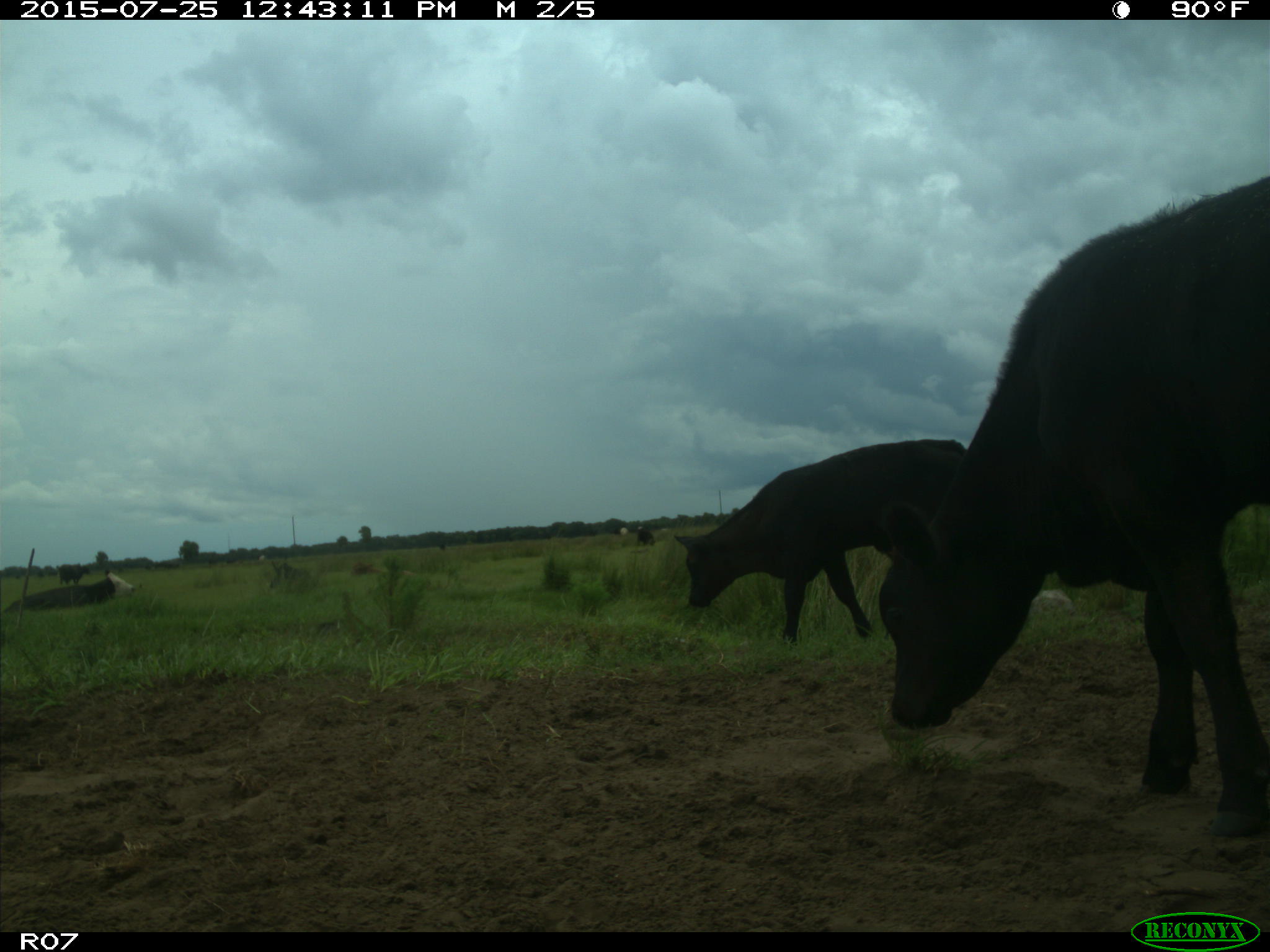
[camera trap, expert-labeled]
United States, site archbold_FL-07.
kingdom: Animalia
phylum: Chordata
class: Mammalia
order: Artiodactyla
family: Bovidae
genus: Bos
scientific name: Bos taurus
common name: domestic cow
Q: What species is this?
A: Bos taurus (domestic cow).